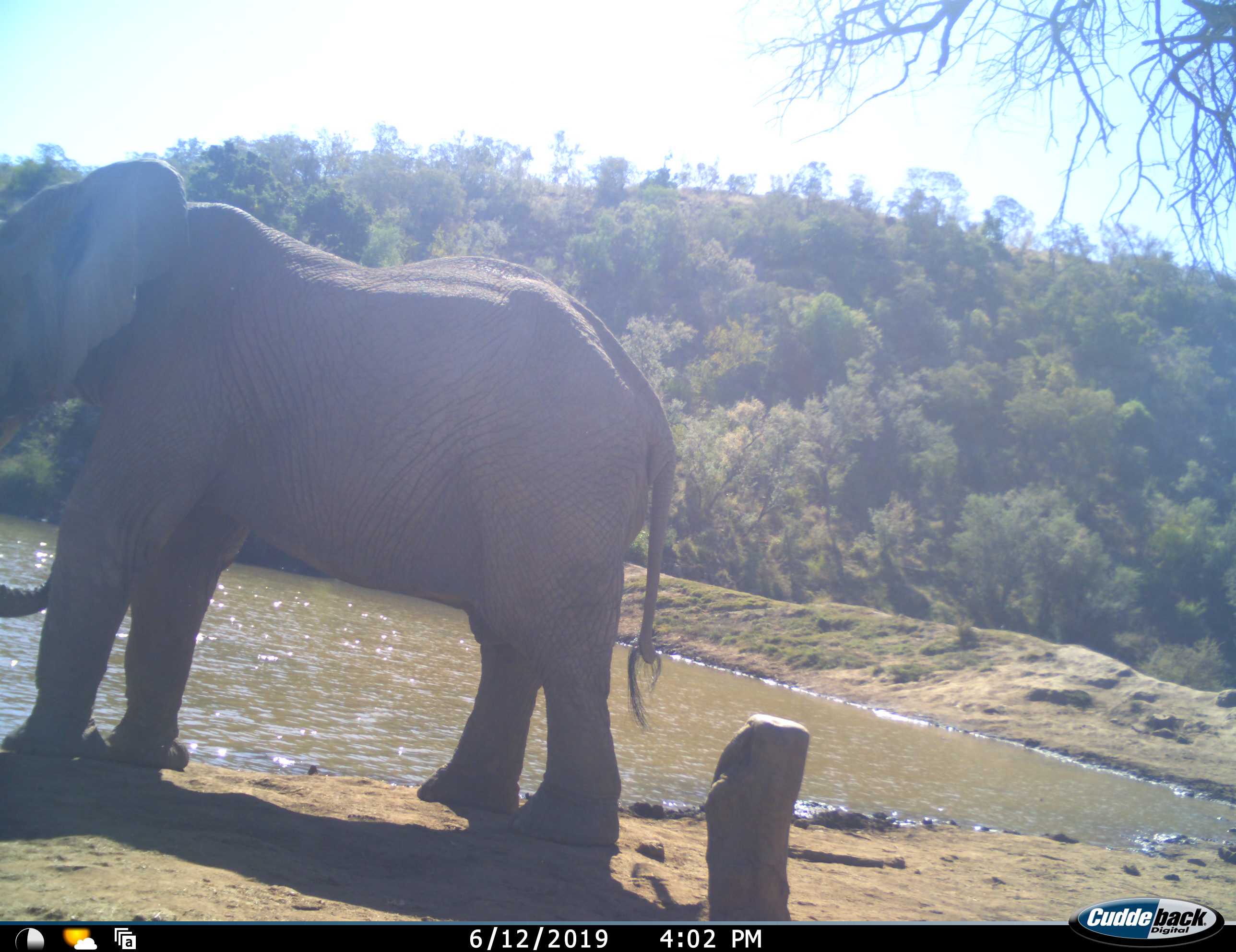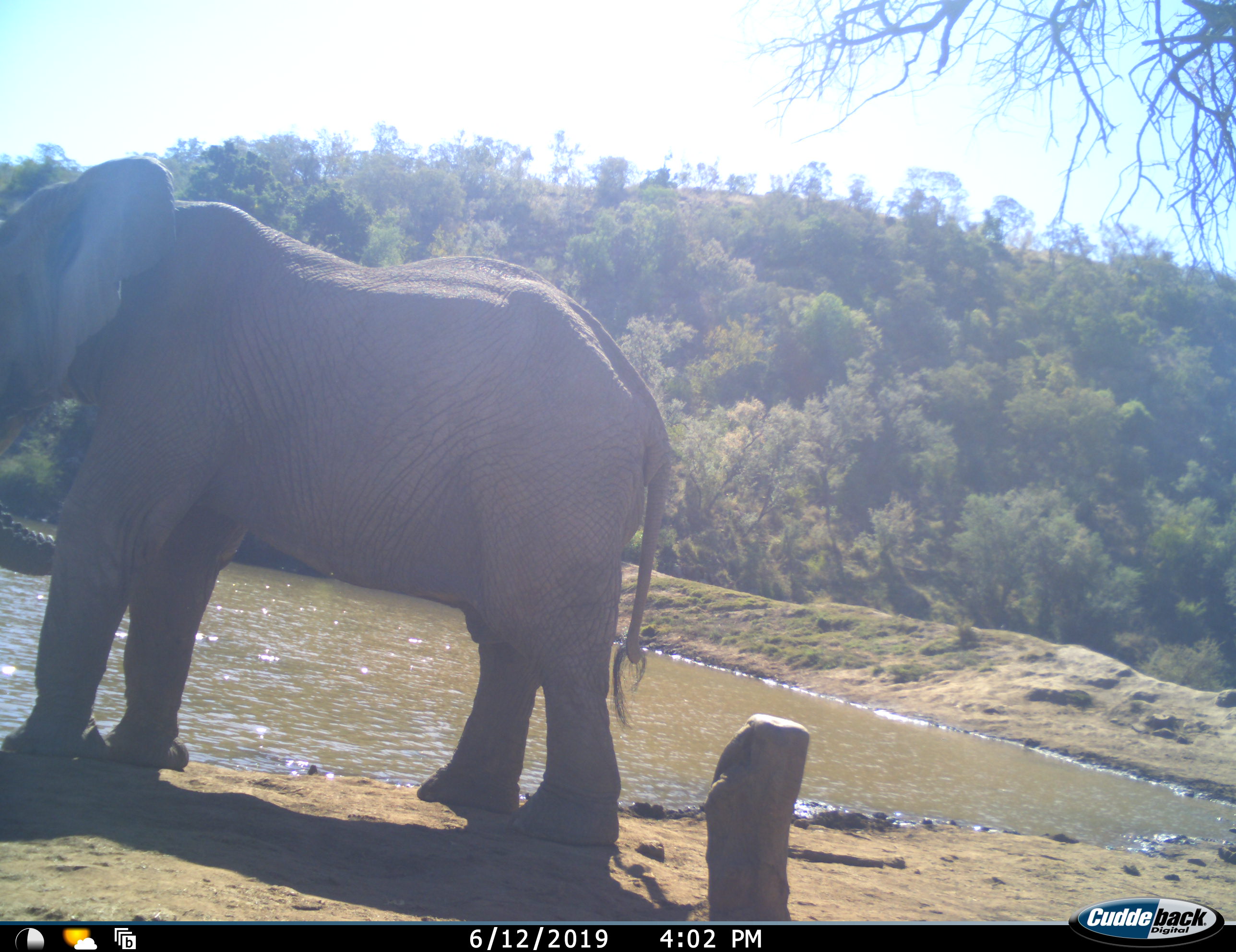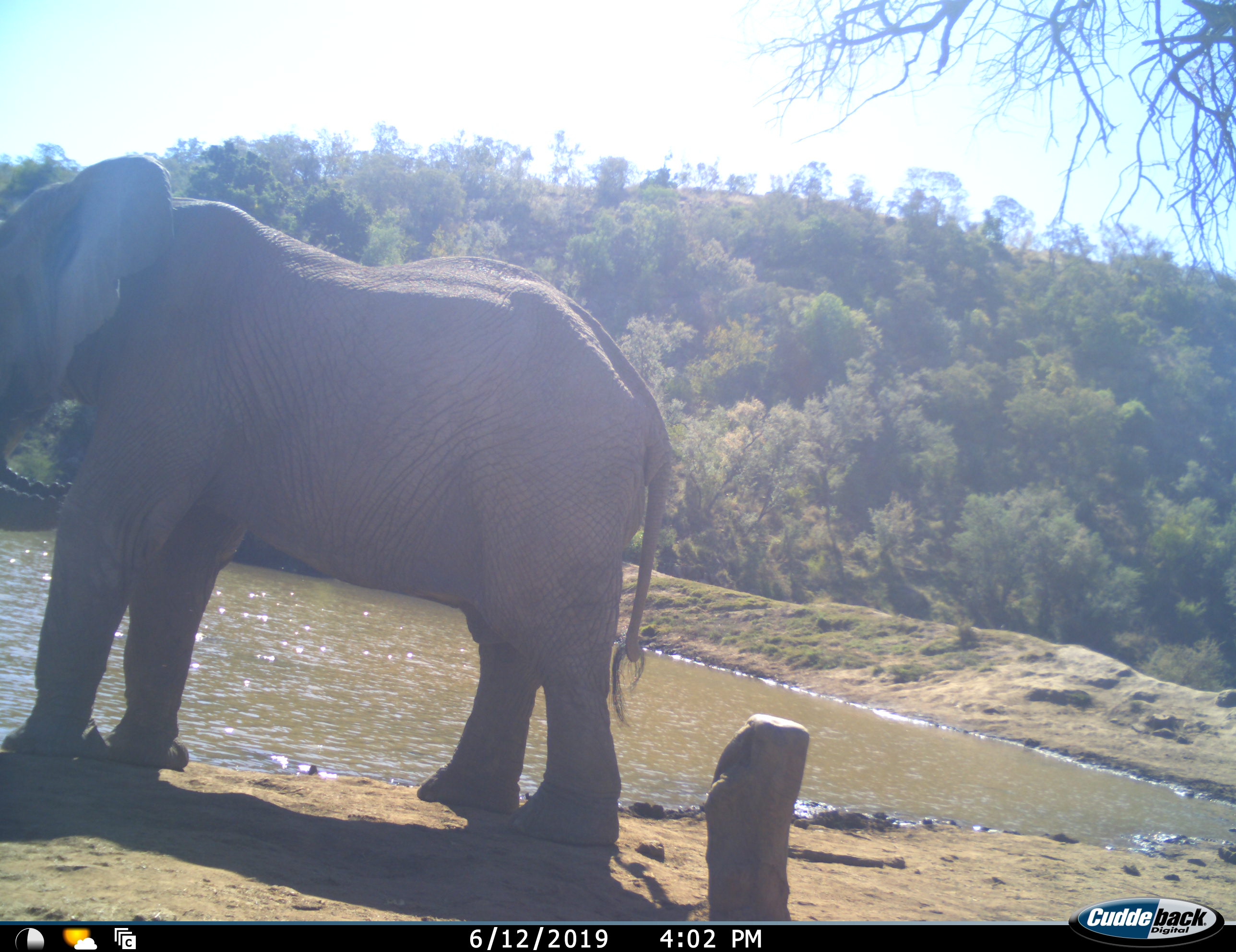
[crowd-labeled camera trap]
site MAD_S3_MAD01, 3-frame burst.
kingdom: Animalia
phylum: Chordata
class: Mammalia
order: Proboscidea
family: Elephantidae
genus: Loxodonta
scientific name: Loxodonta africana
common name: african bush elephant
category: elephant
Elephant (african bush elephant) (Loxodonta africana), count 1. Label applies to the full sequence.